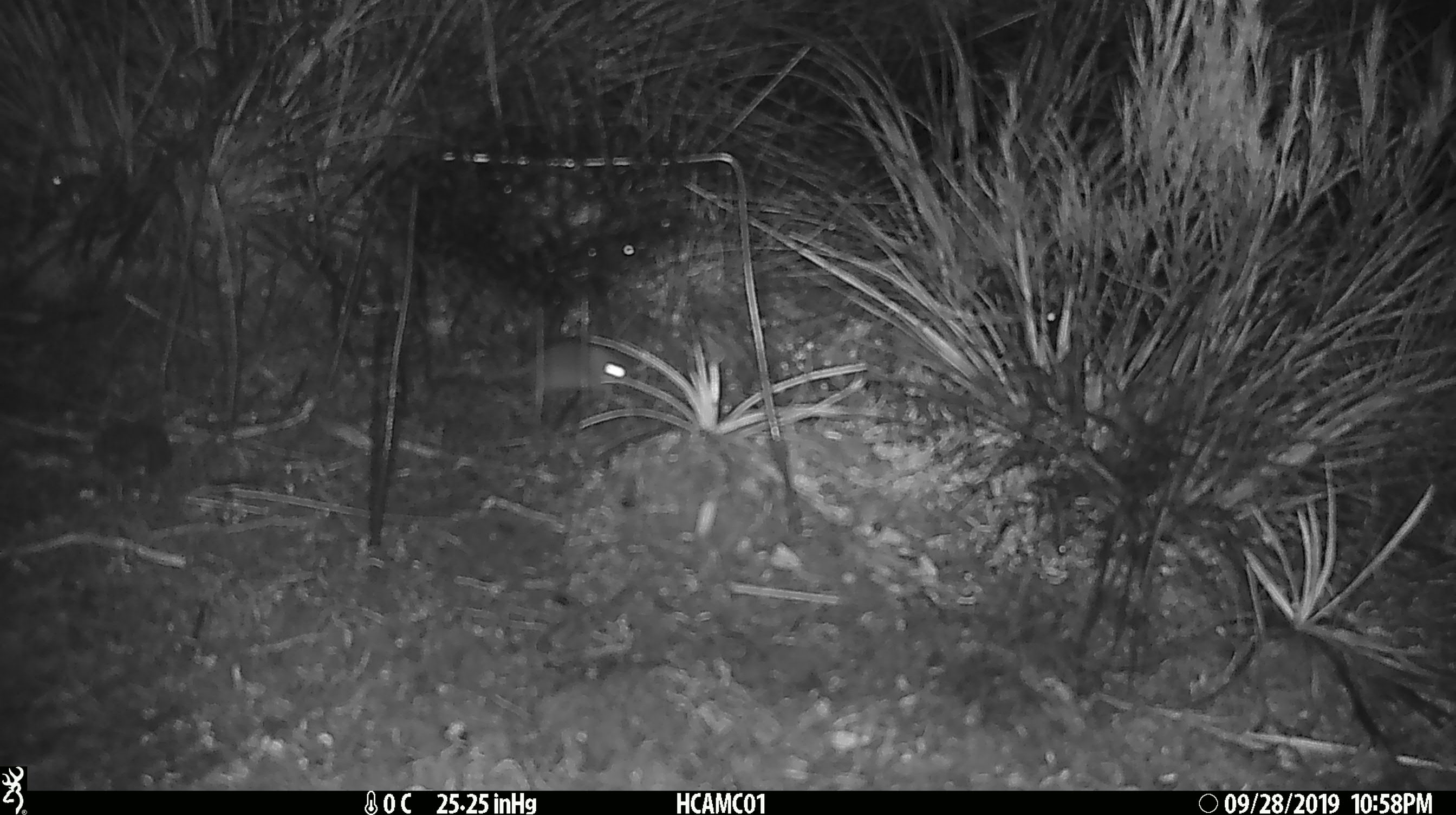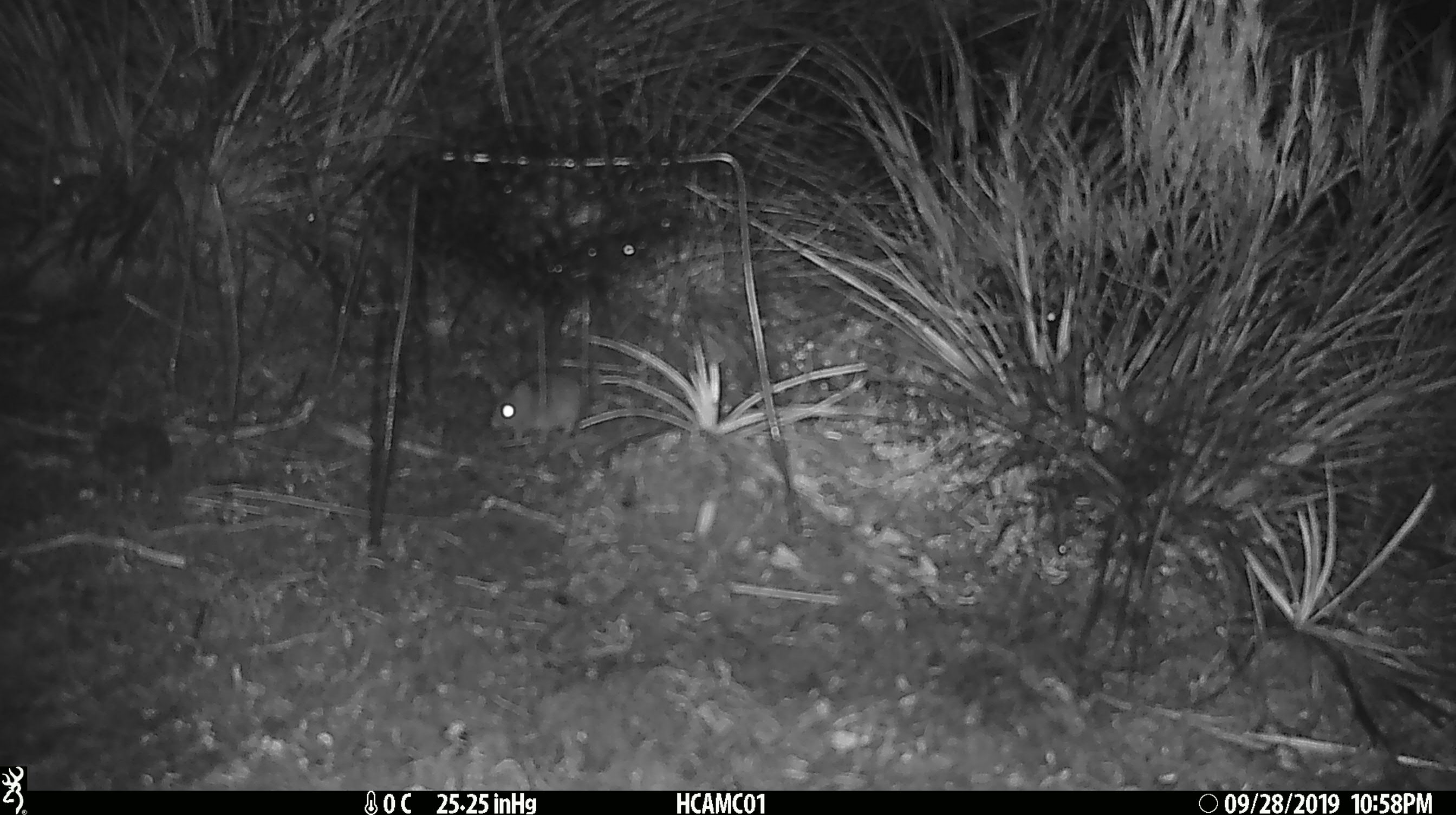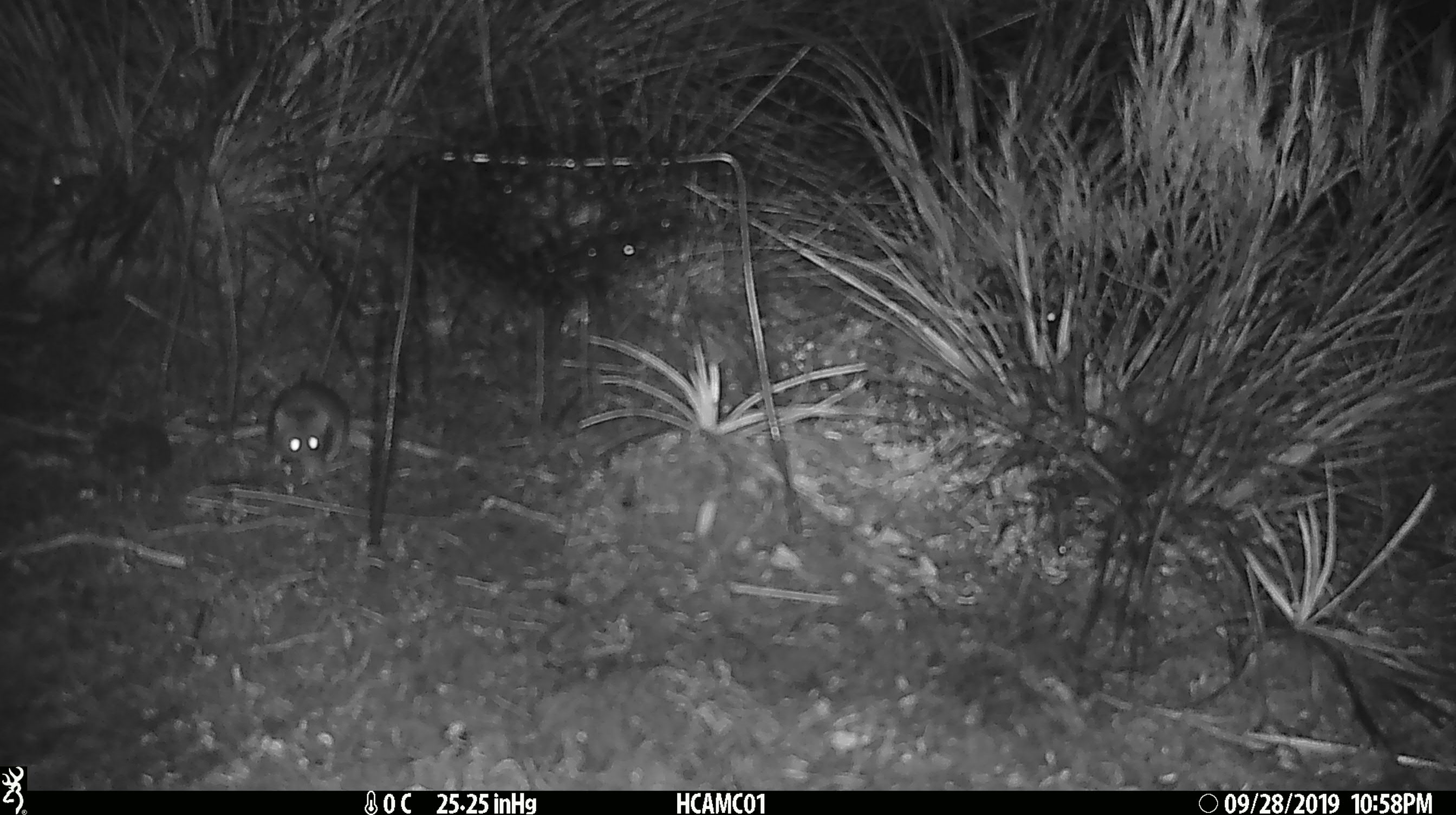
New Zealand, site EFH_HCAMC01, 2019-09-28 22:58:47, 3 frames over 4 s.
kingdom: Animalia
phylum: Chordata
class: Mammalia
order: Rodentia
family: Muridae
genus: Mus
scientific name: Mus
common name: mouse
Mouse (Mus).